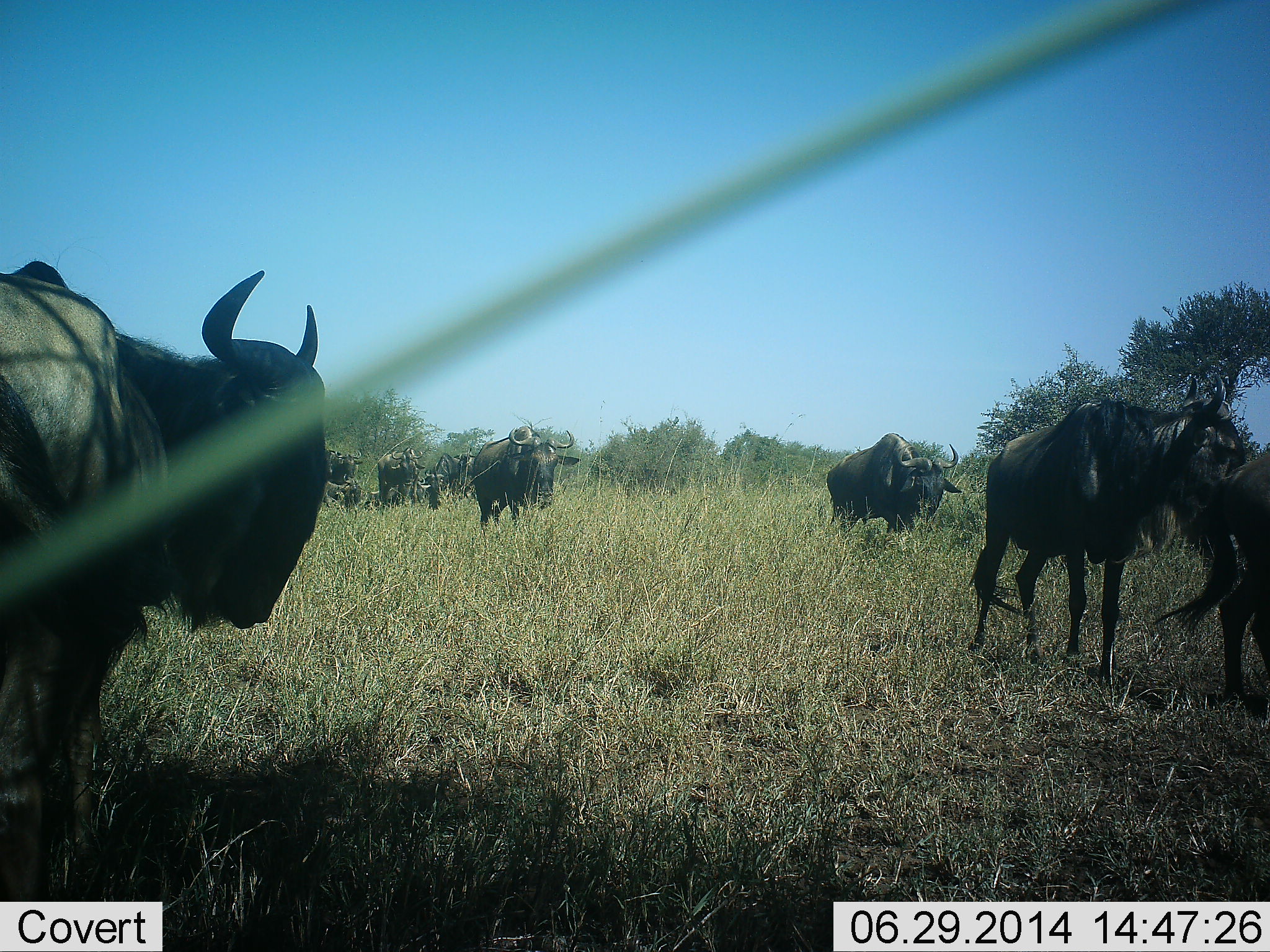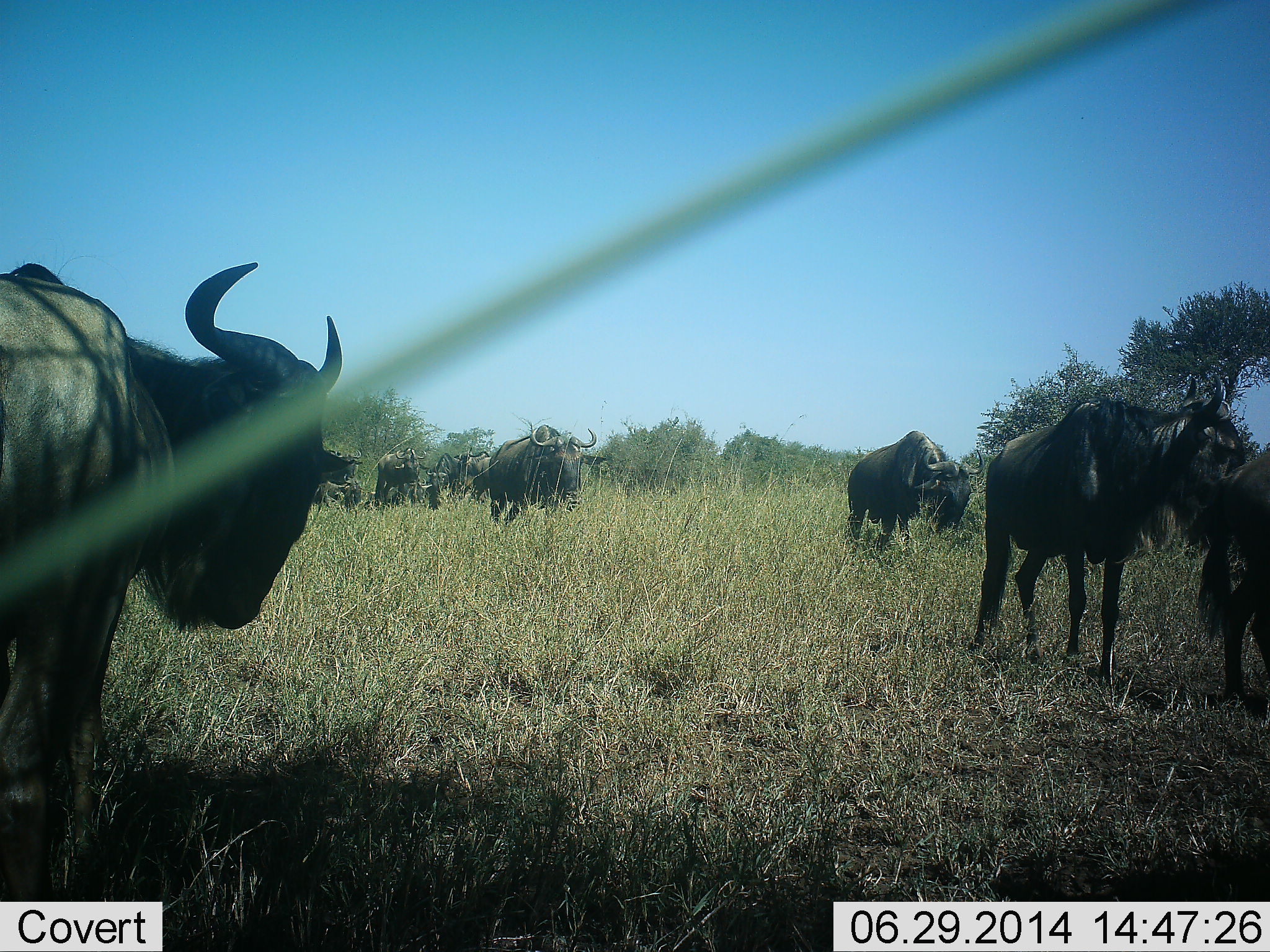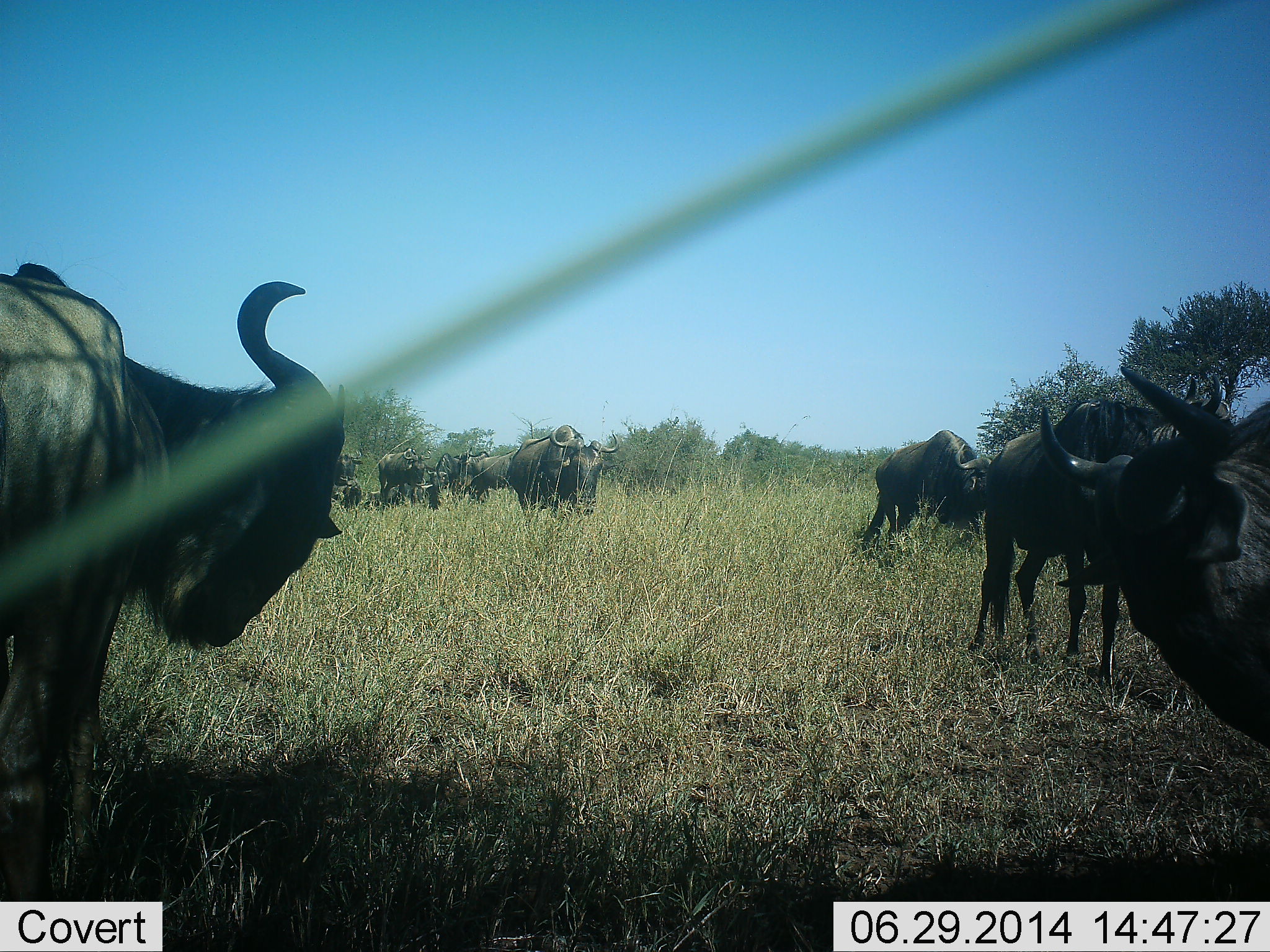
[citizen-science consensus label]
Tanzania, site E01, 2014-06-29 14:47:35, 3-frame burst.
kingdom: Animalia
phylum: Chordata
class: Mammalia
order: Artiodactyla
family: Bovidae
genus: Connochaetes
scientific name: Connochaetes taurinus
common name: blue wildebeest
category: wildebeest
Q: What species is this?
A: Wildebeest (blue wildebeest) (Connochaetes taurinus).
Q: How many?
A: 10.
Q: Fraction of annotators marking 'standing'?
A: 70%.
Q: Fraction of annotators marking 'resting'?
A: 20%.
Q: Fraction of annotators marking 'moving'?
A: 70%.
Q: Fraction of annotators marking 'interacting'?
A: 0%.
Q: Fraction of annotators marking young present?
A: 0%.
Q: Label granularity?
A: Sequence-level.